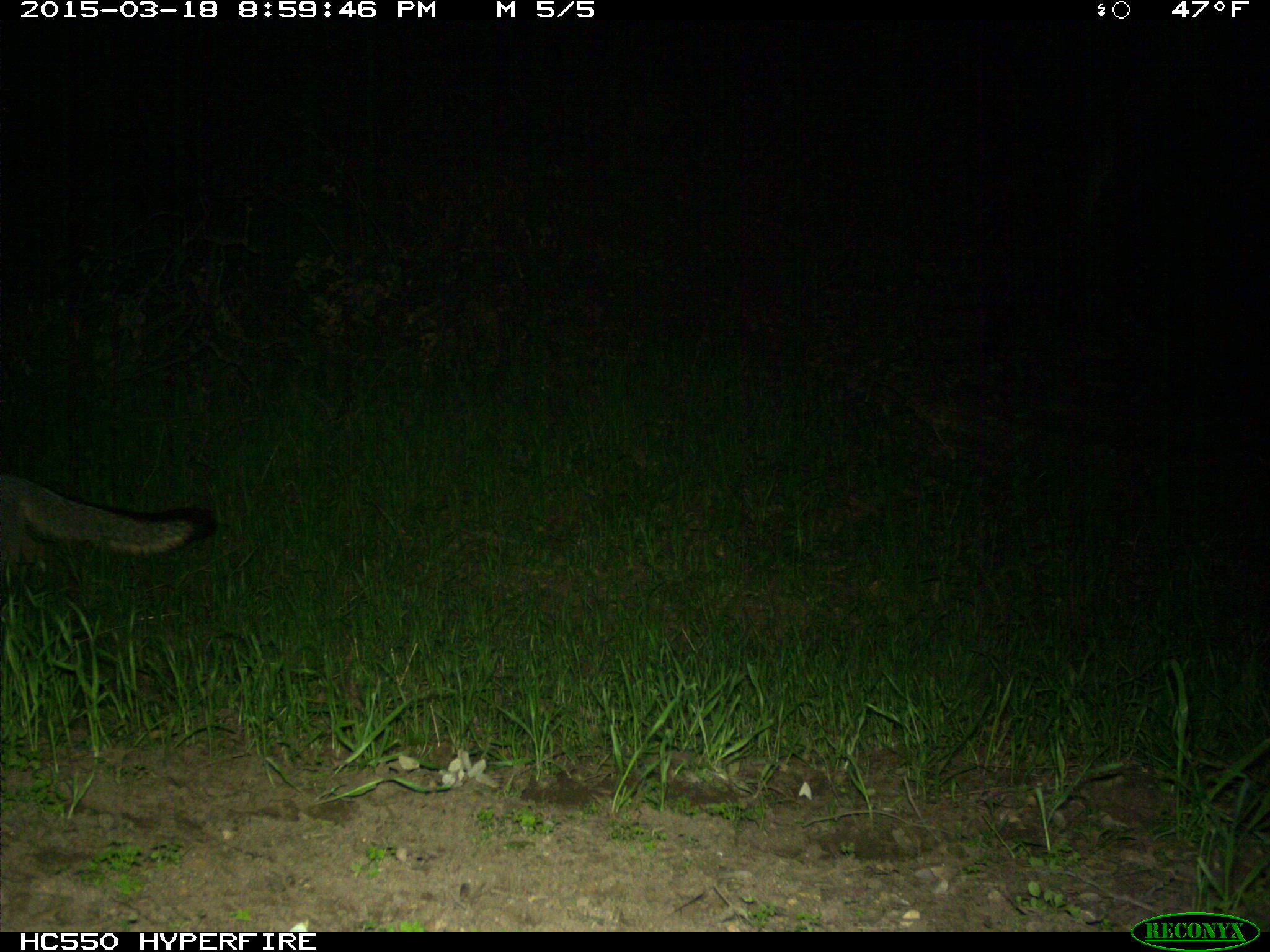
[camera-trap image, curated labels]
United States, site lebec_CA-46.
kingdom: Animalia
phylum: Chordata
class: Mammalia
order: Carnivora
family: Canidae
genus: Urocyon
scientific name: Urocyon cinereoargenteus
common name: gray fox